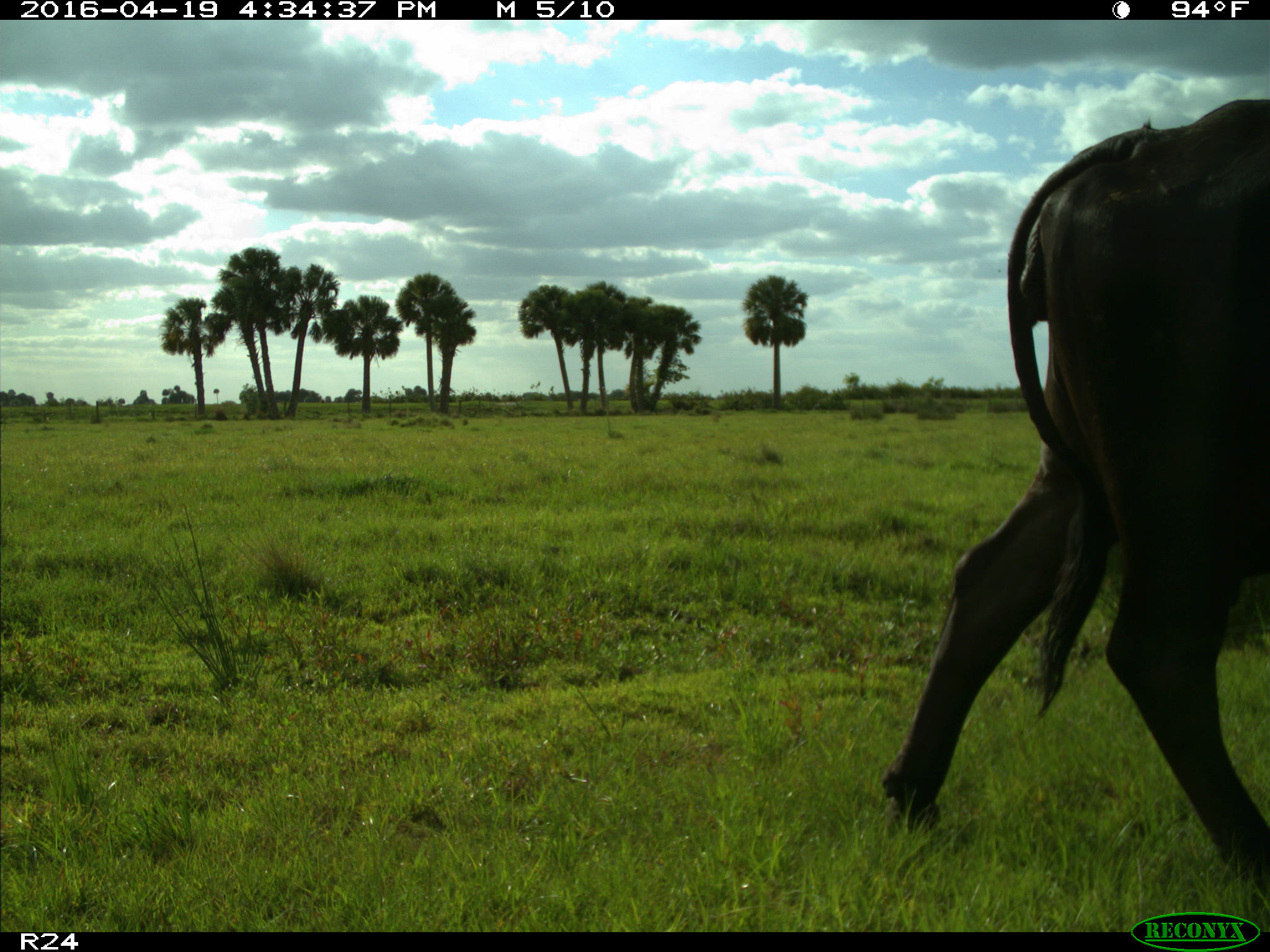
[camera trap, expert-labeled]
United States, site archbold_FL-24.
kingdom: Animalia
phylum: Chordata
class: Mammalia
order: Artiodactyla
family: Bovidae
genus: Bos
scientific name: Bos taurus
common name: domestic cow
Bos taurus (domestic cow).